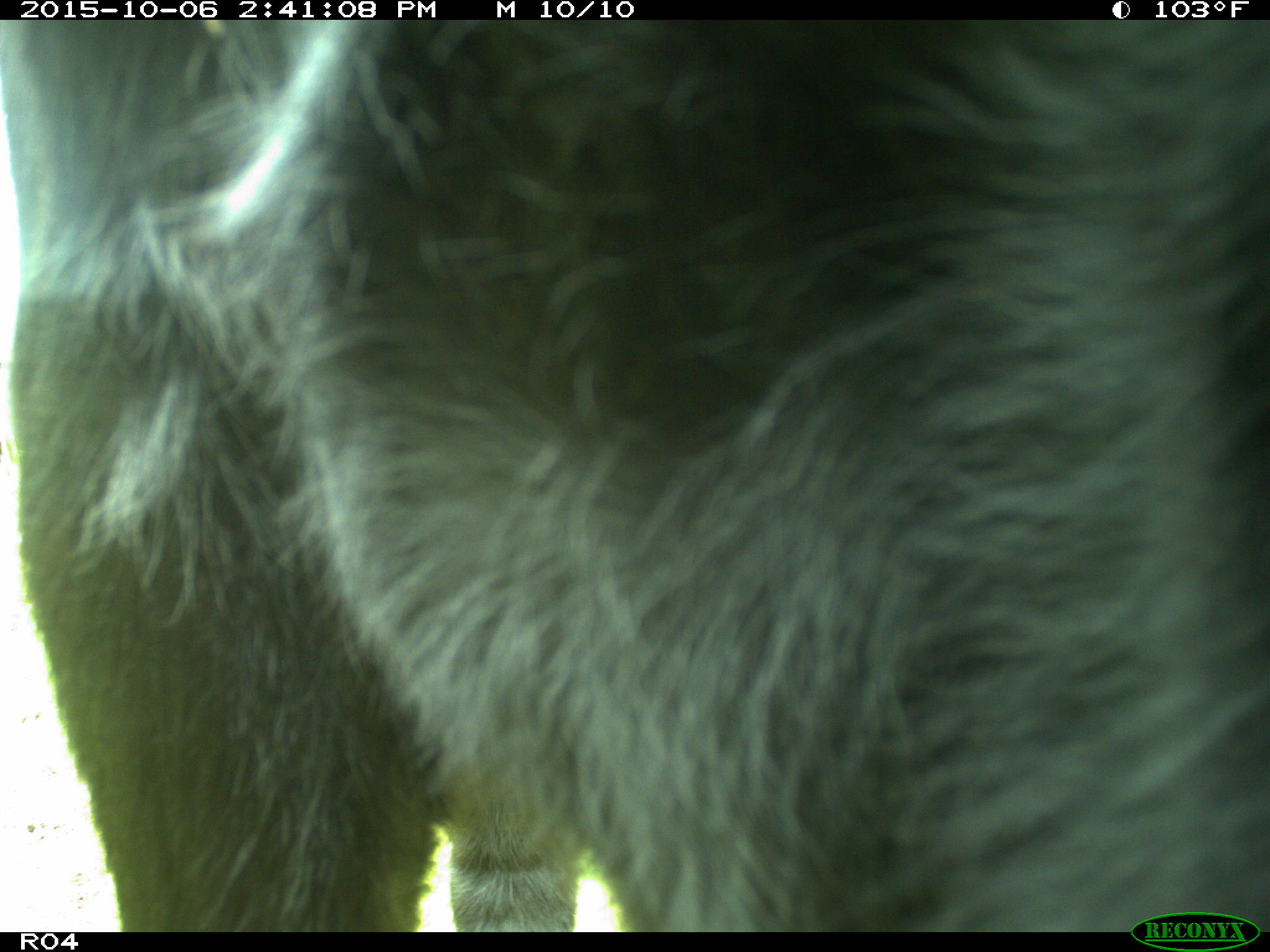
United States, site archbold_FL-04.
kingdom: Animalia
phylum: Chordata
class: Mammalia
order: Artiodactyla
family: Suidae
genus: Sus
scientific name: Sus scrofa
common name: wild boar